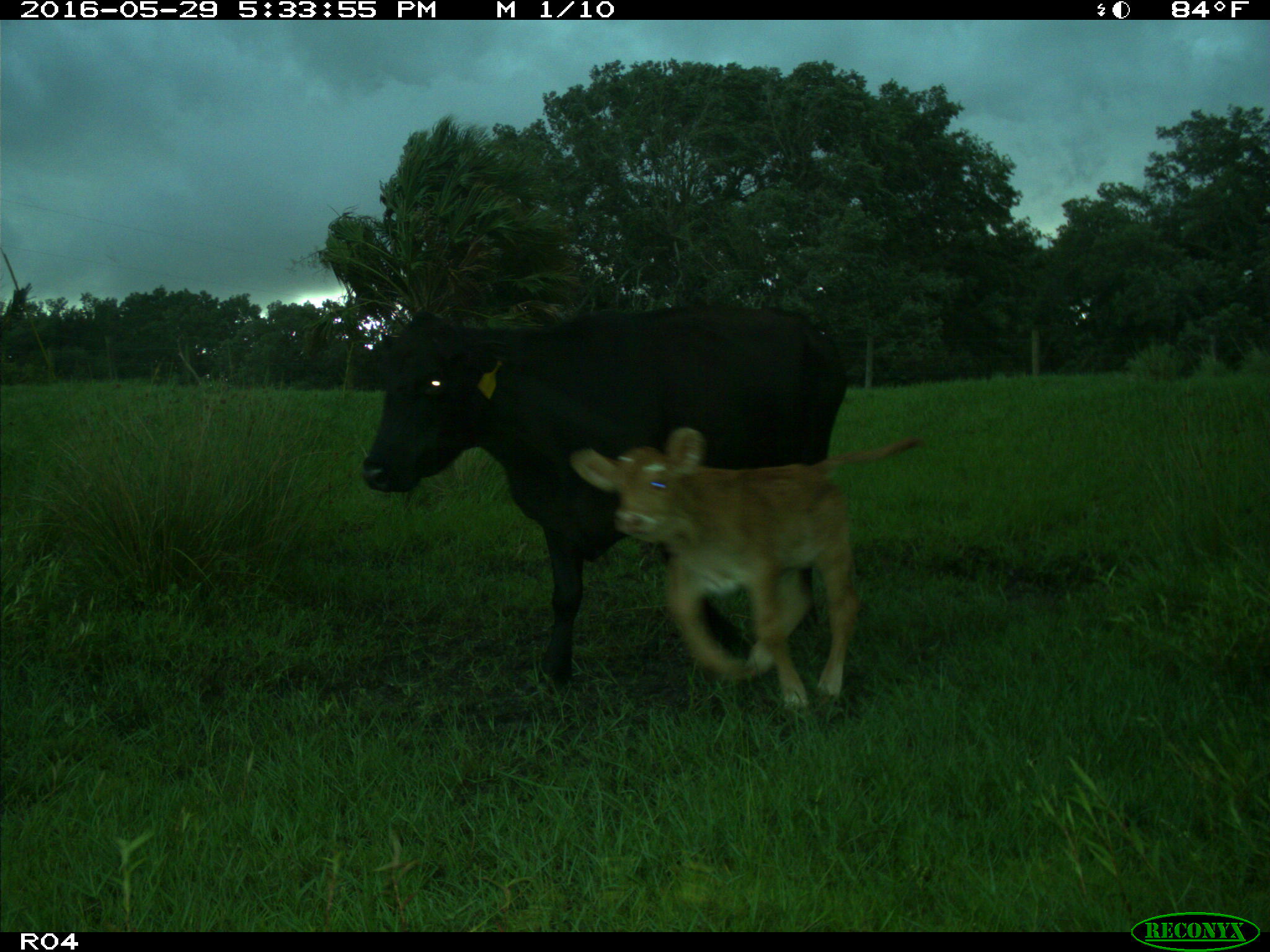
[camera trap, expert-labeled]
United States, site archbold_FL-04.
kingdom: Animalia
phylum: Chordata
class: Mammalia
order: Artiodactyla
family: Bovidae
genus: Bos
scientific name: Bos taurus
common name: domestic cow